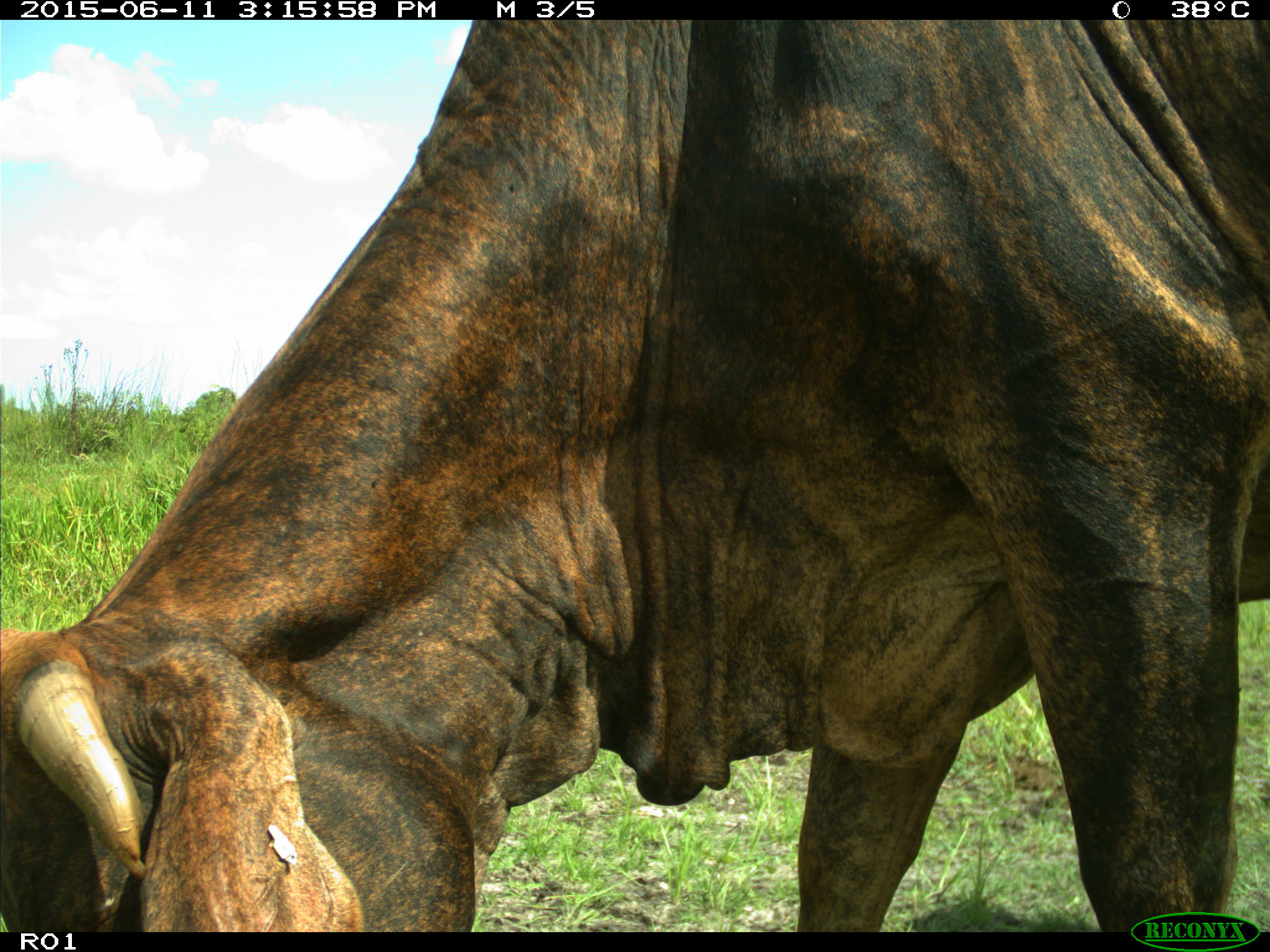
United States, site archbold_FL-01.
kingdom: Animalia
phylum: Chordata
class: Mammalia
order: Artiodactyla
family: Bovidae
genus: Bos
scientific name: Bos taurus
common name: domestic cow